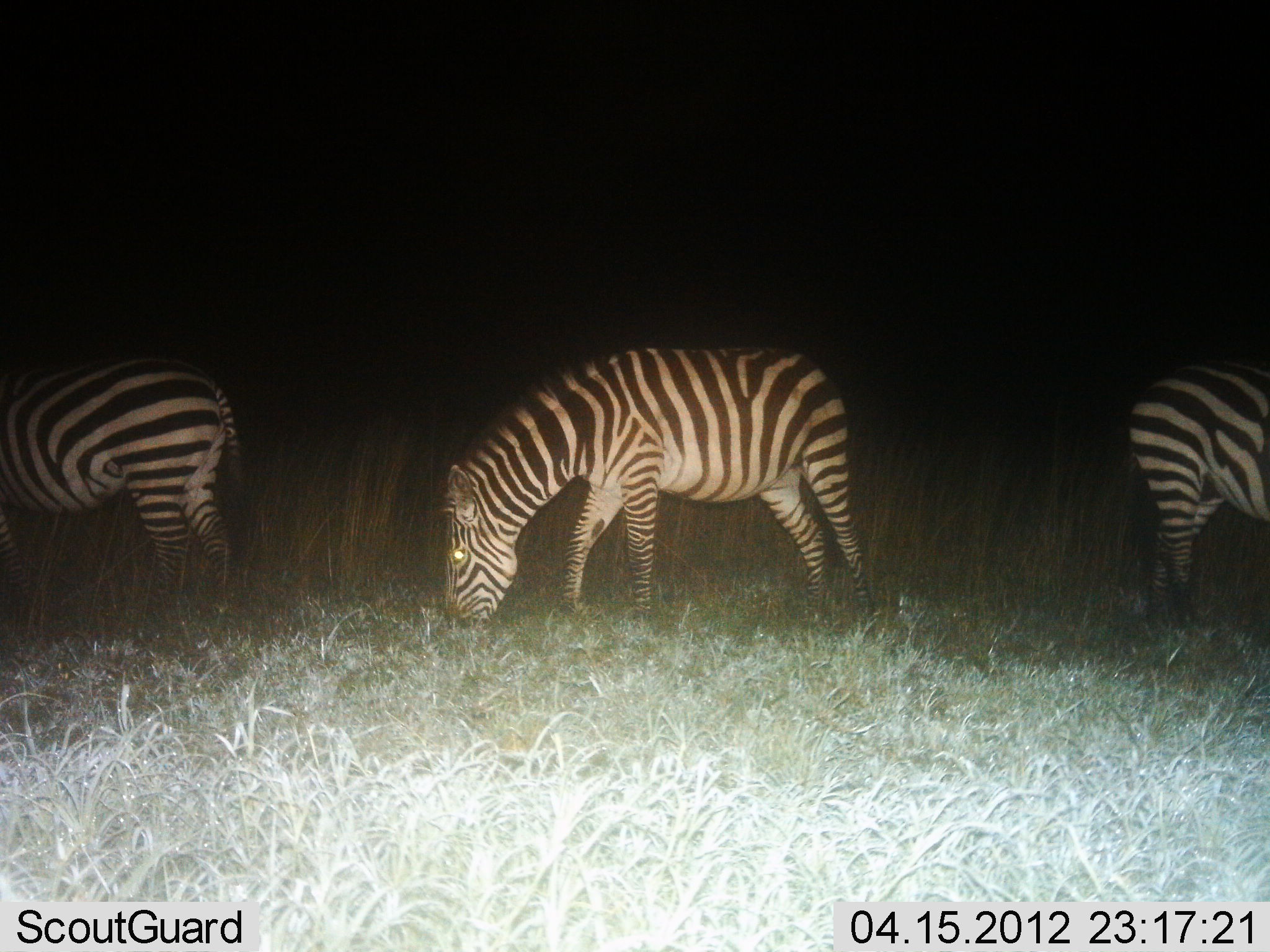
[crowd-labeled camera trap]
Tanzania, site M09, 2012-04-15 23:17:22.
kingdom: Animalia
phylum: Chordata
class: Mammalia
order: Perissodactyla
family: Equidae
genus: Equus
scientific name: Equus quagga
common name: plains zebra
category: zebra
Zebra (plains zebra) (Equus quagga), count 3. Behavior (volunteer vote fractions): standing 28%, resting 0%, moving 6%, interacting 0%. Young present (vote fraction): 0%. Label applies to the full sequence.